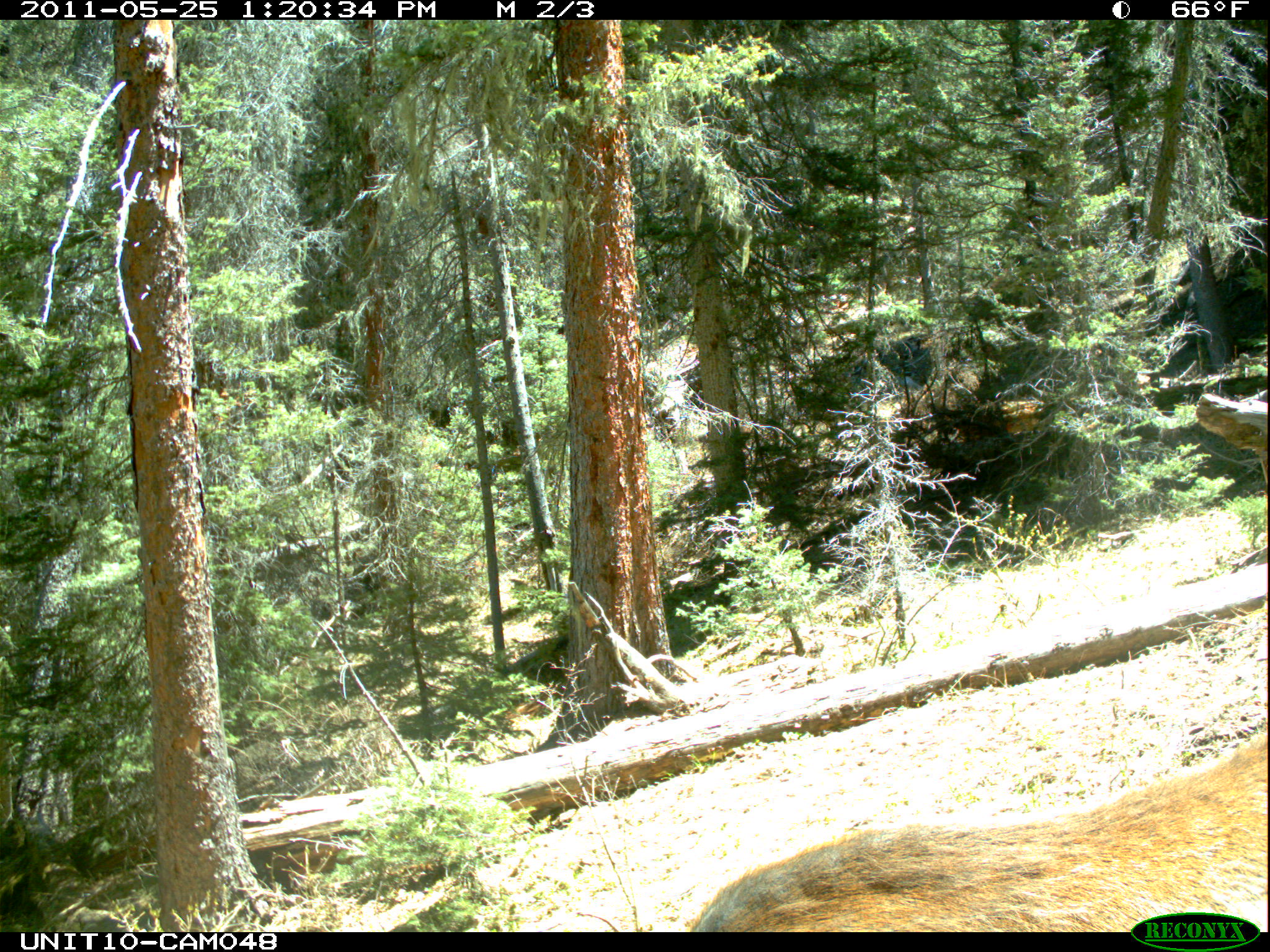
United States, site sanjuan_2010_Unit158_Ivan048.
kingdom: Animalia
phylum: Chordata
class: Mammalia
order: Artiodactyla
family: Cervidae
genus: Cervus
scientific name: Cervus elaphus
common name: red deer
Cervus elaphus (red deer).